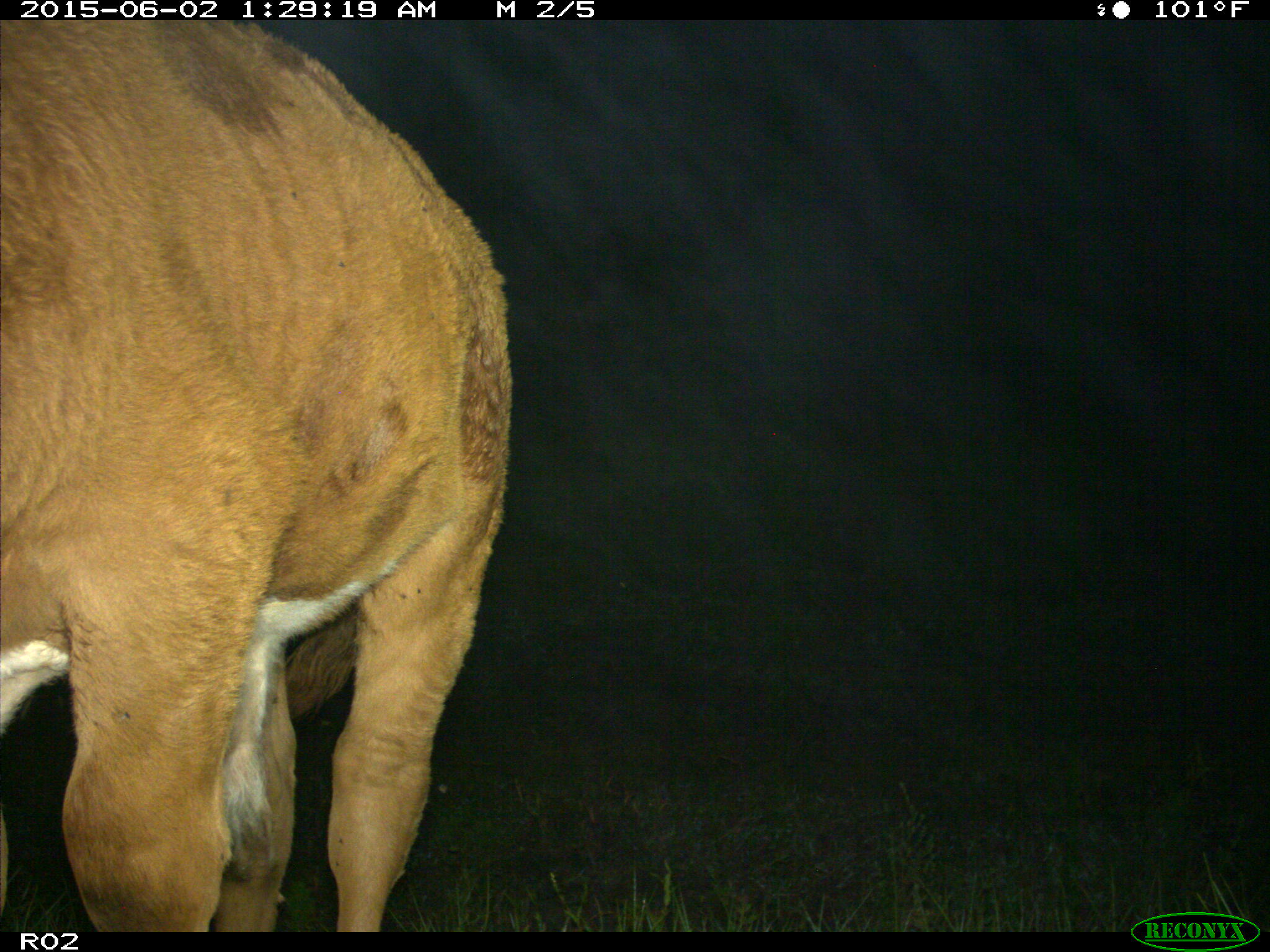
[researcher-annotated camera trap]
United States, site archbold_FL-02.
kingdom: Animalia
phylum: Chordata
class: Mammalia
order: Artiodactyla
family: Bovidae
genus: Bos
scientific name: Bos taurus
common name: domestic cow